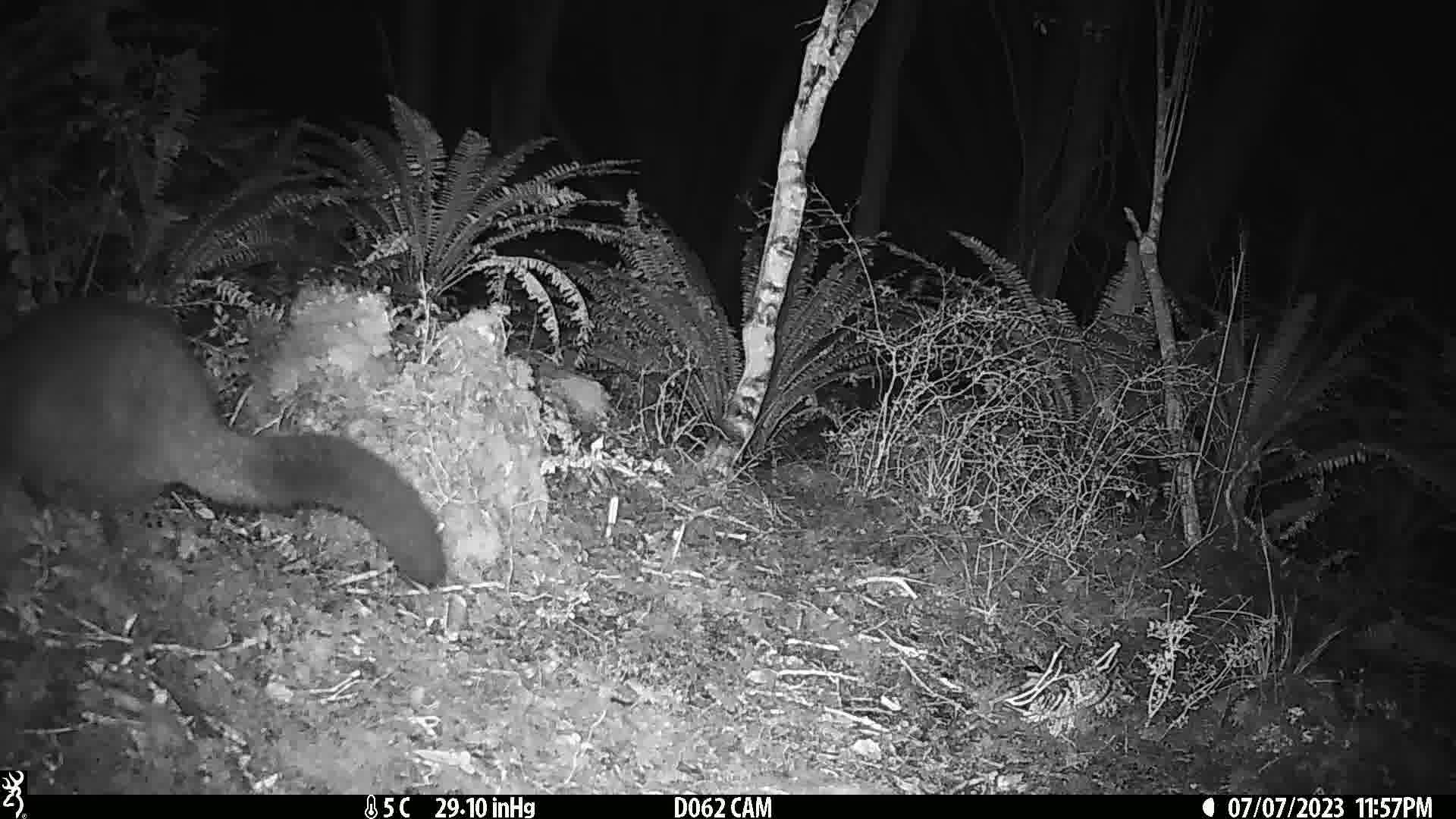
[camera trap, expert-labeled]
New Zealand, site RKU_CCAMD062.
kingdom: Animalia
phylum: Chordata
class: Mammalia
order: Diprotodontia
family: Phalangeridae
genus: Trichosurus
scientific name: Trichosurus vulpecula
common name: common brushtail possum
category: possum